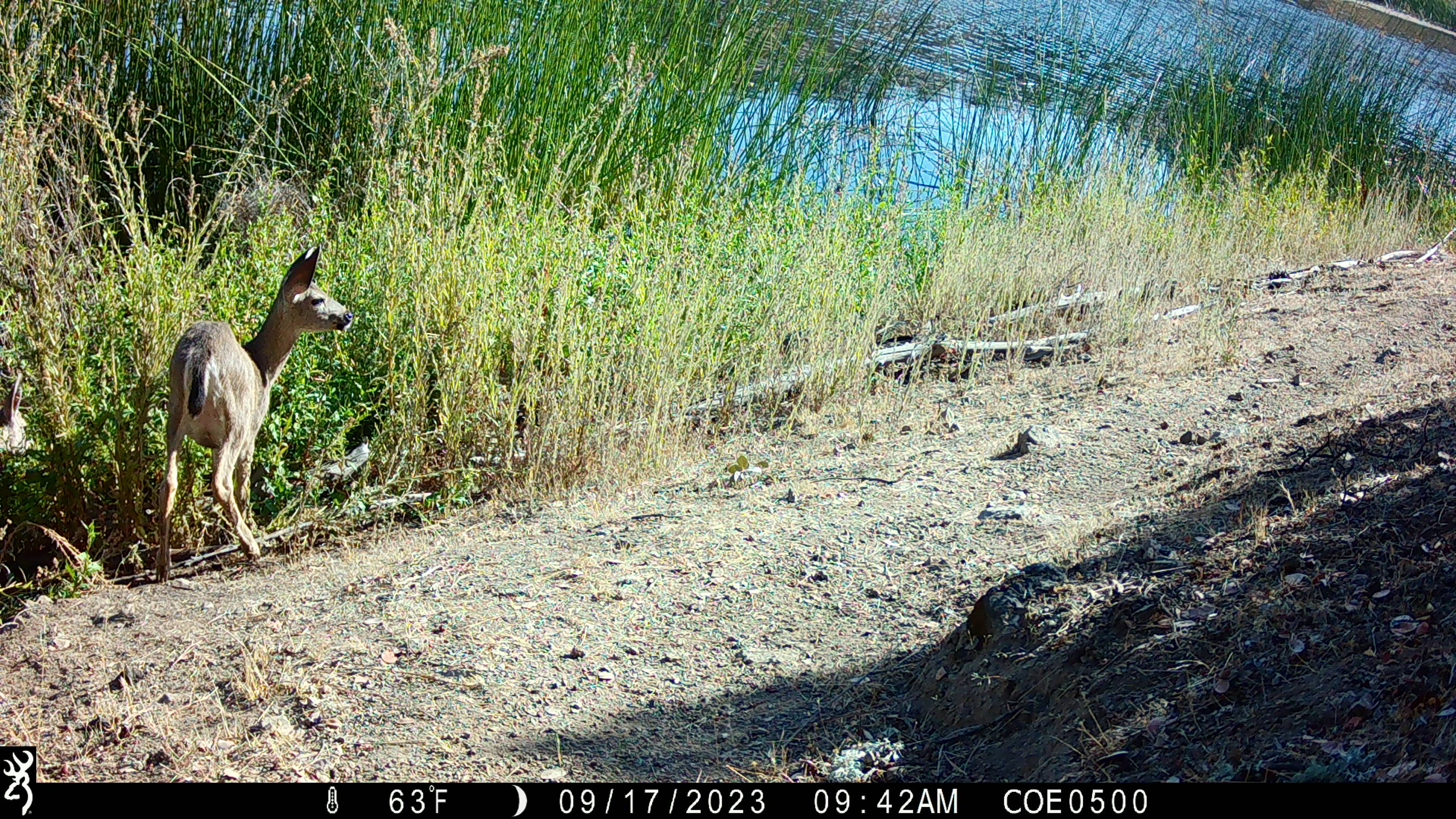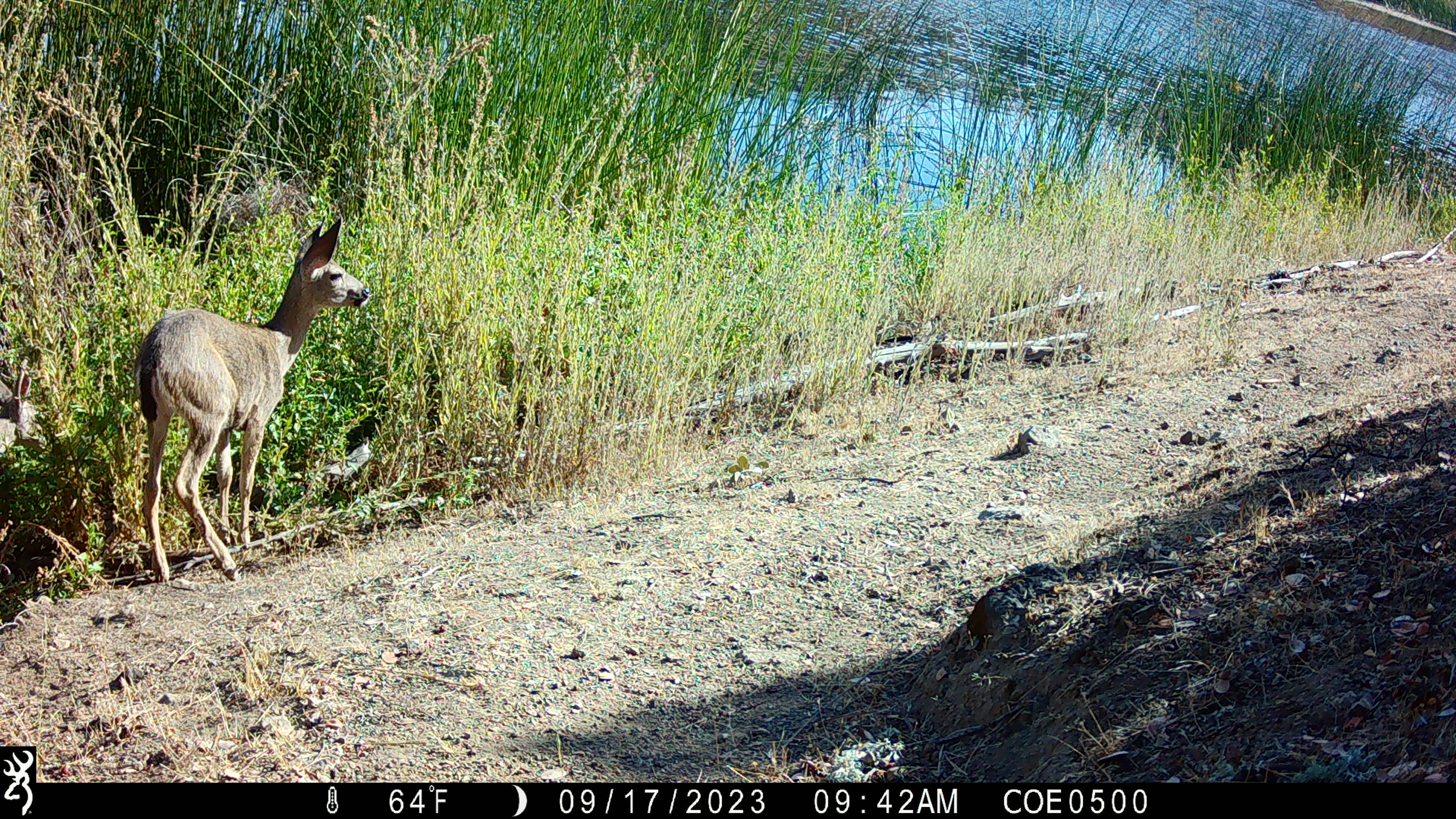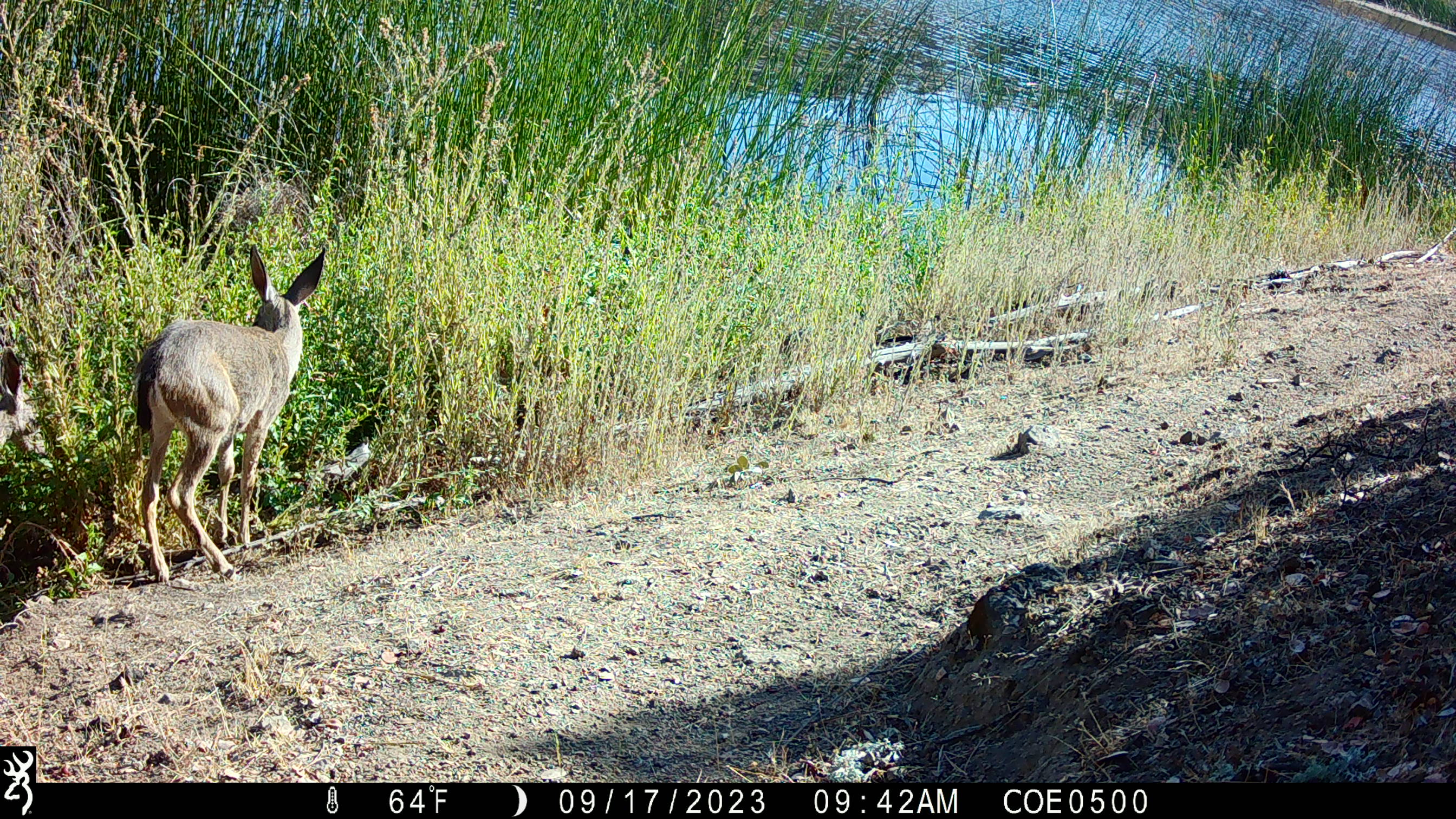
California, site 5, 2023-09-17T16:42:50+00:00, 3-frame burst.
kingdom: Animalia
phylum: Chordata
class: Mammalia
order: Artiodactyla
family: Cervidae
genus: Odocoileus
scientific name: Odocoileus hemionus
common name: mule deer